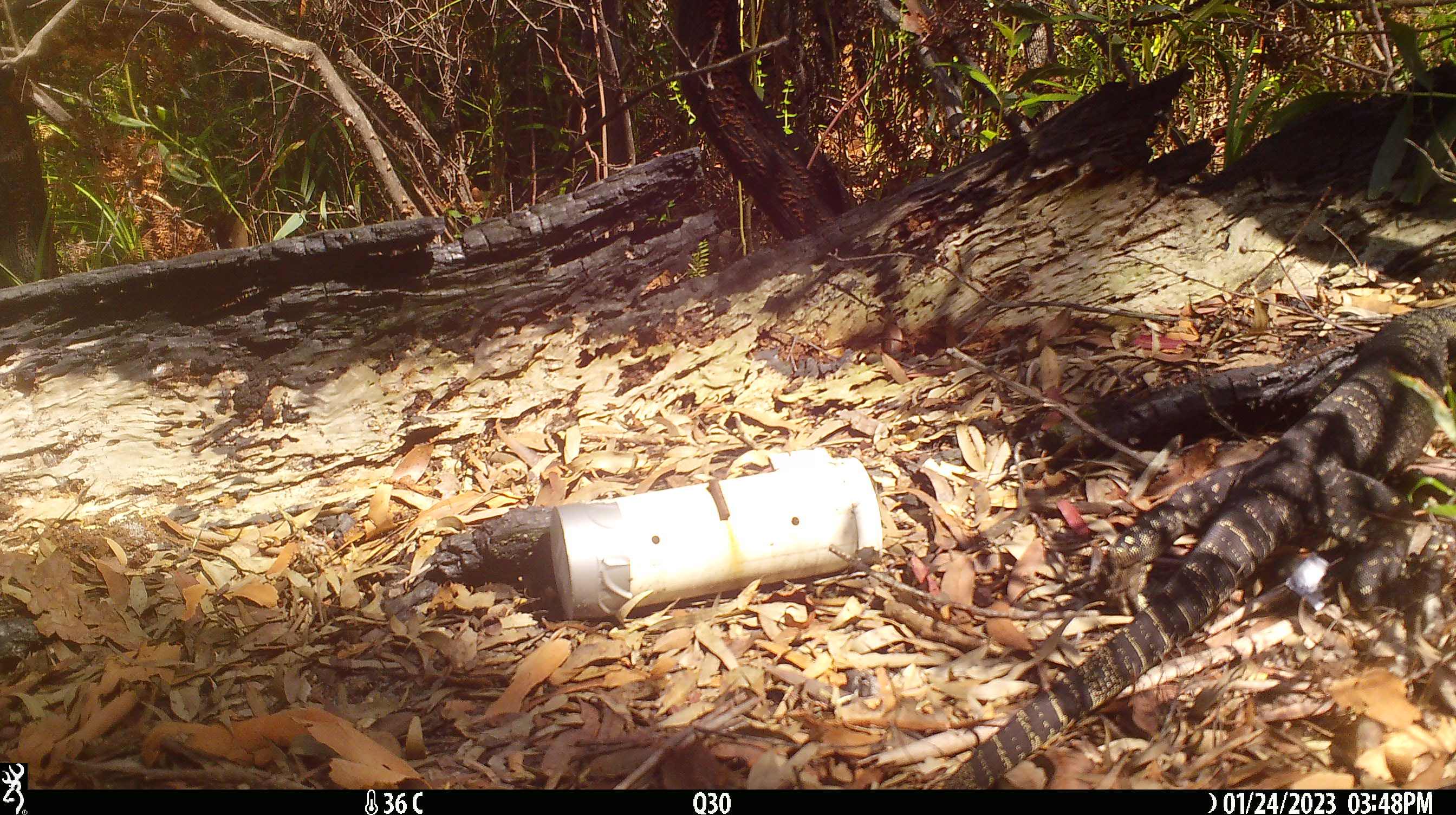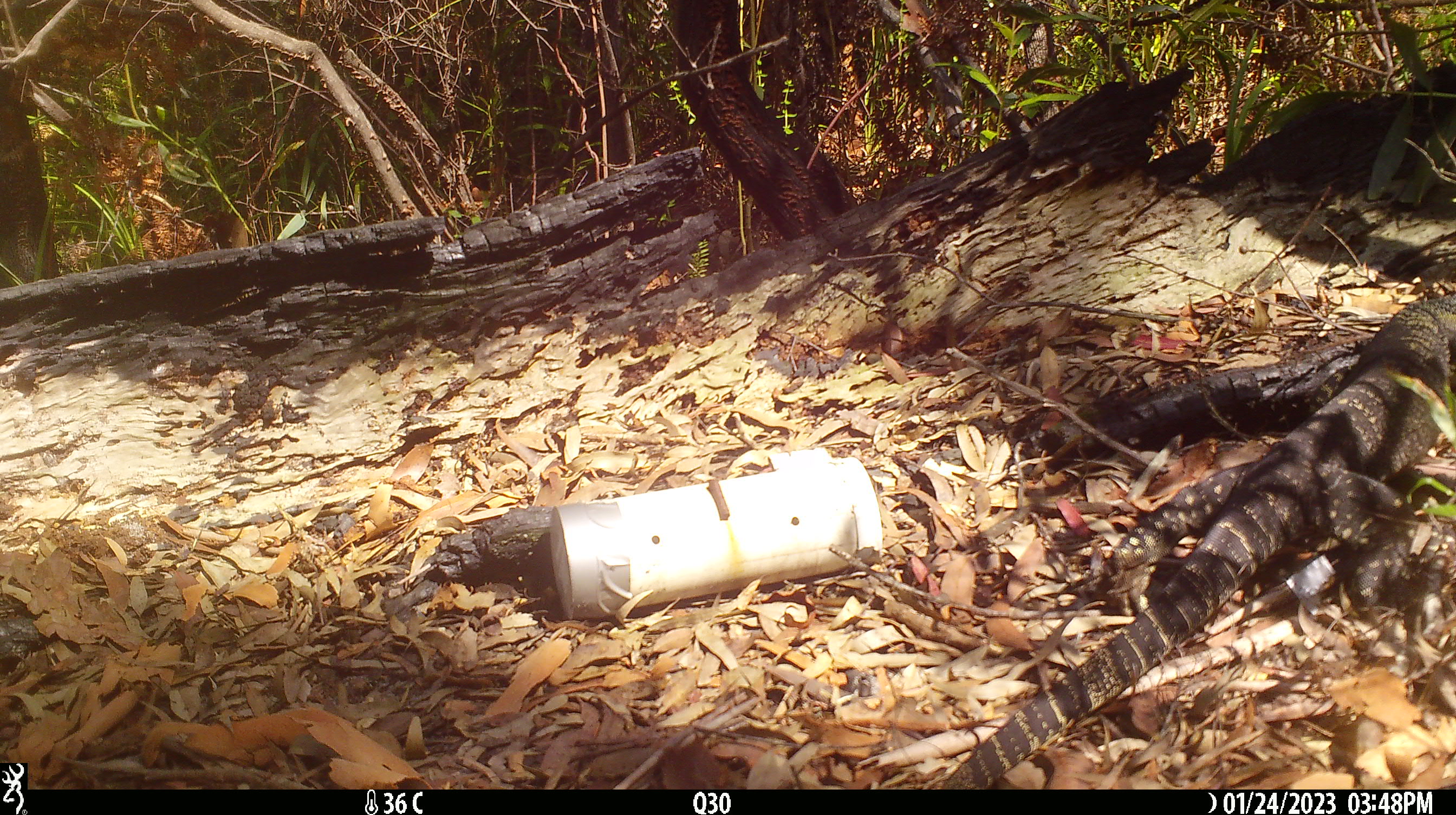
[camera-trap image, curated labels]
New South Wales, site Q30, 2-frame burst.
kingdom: Animalia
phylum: Chordata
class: Reptilia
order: Squamata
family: Varanidae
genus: Varanus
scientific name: Varanus varius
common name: lace monitor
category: goanna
Goanna (lace monitor) (Varanus varius).